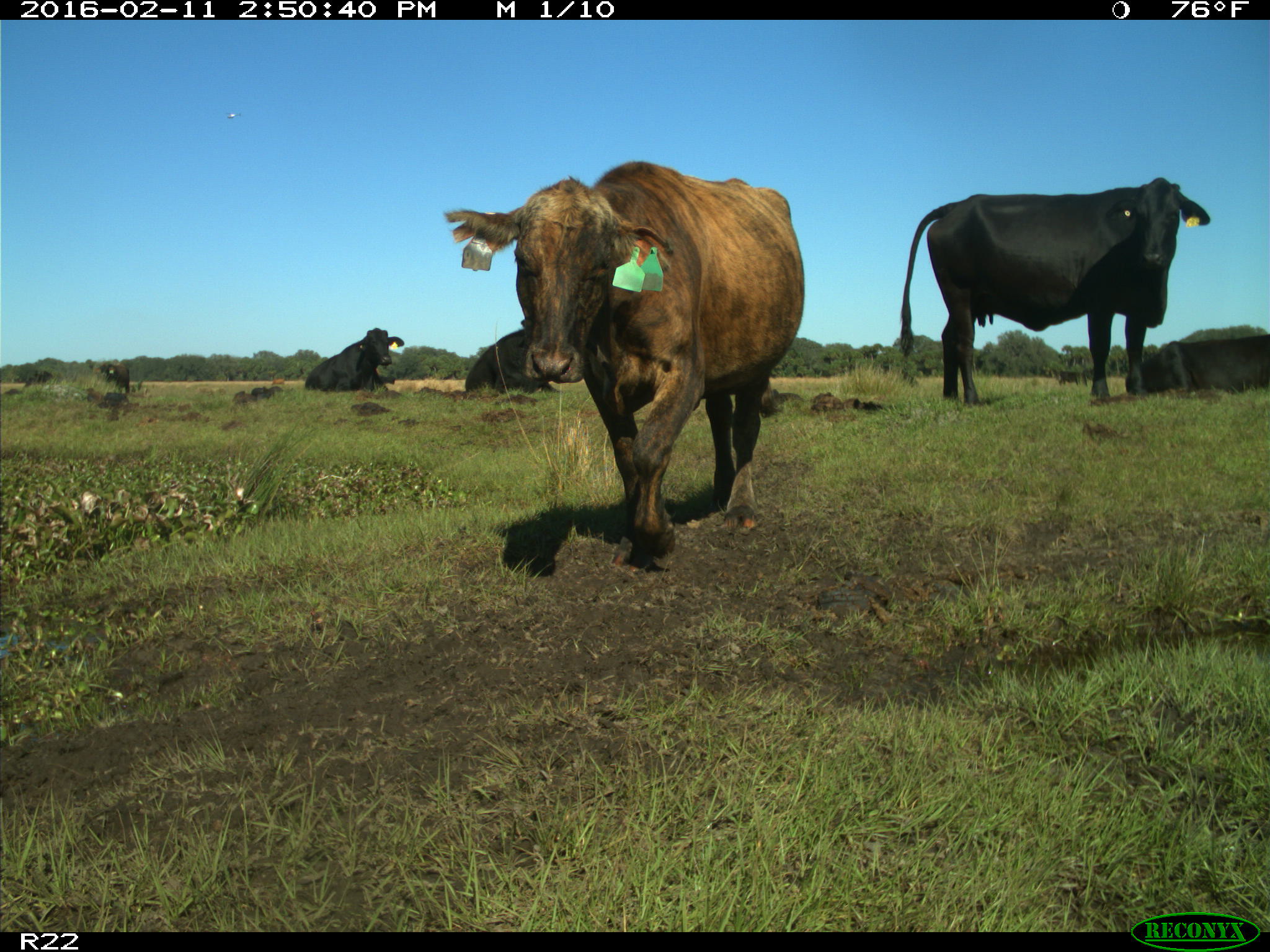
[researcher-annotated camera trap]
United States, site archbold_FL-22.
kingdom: Animalia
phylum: Chordata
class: Mammalia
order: Artiodactyla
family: Bovidae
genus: Bos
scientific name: Bos taurus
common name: domestic cow